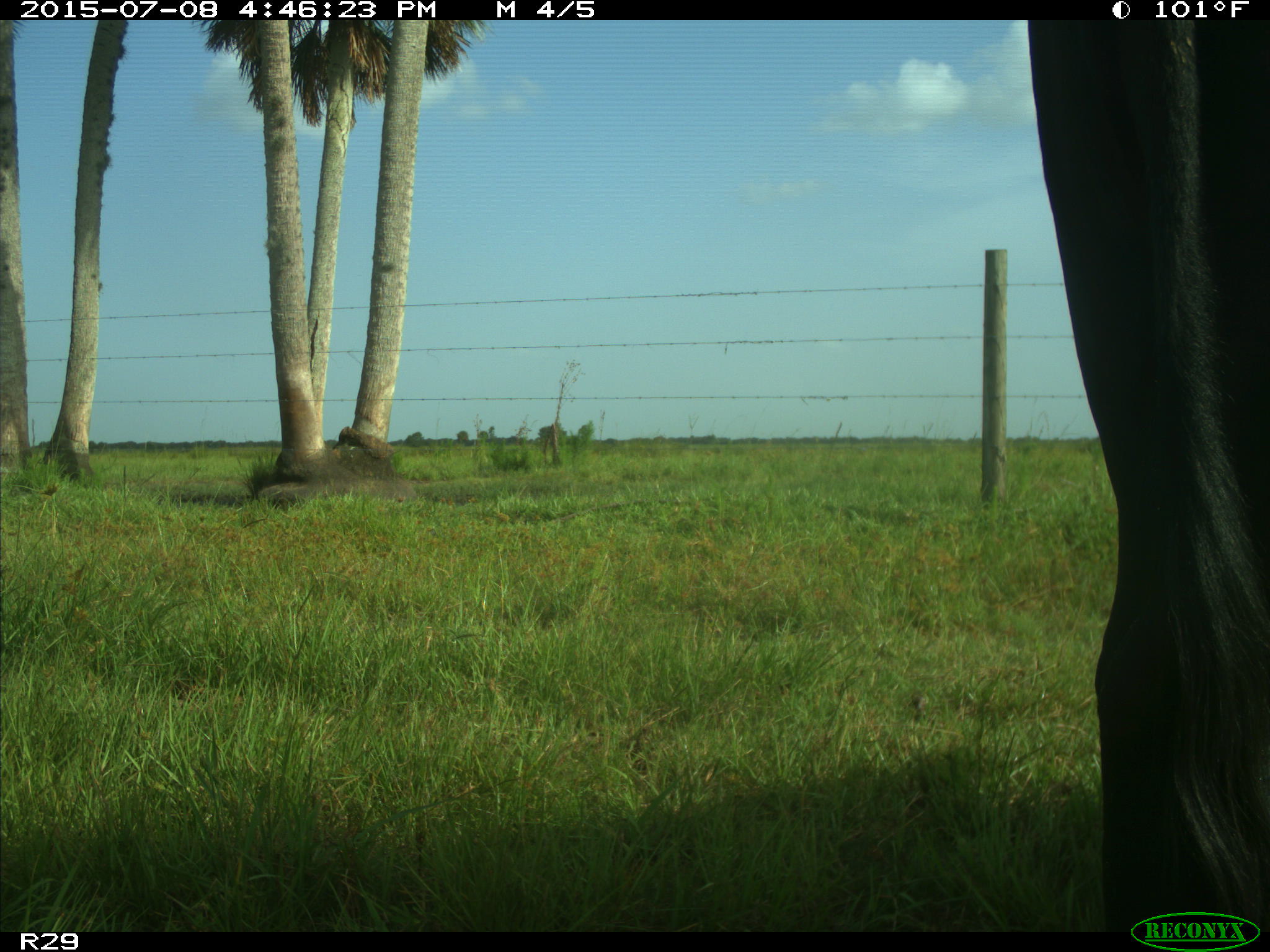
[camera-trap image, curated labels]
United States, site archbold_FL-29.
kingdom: Animalia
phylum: Chordata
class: Mammalia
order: Artiodactyla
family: Bovidae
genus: Bos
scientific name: Bos taurus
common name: domestic cow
Bos taurus (domestic cow).